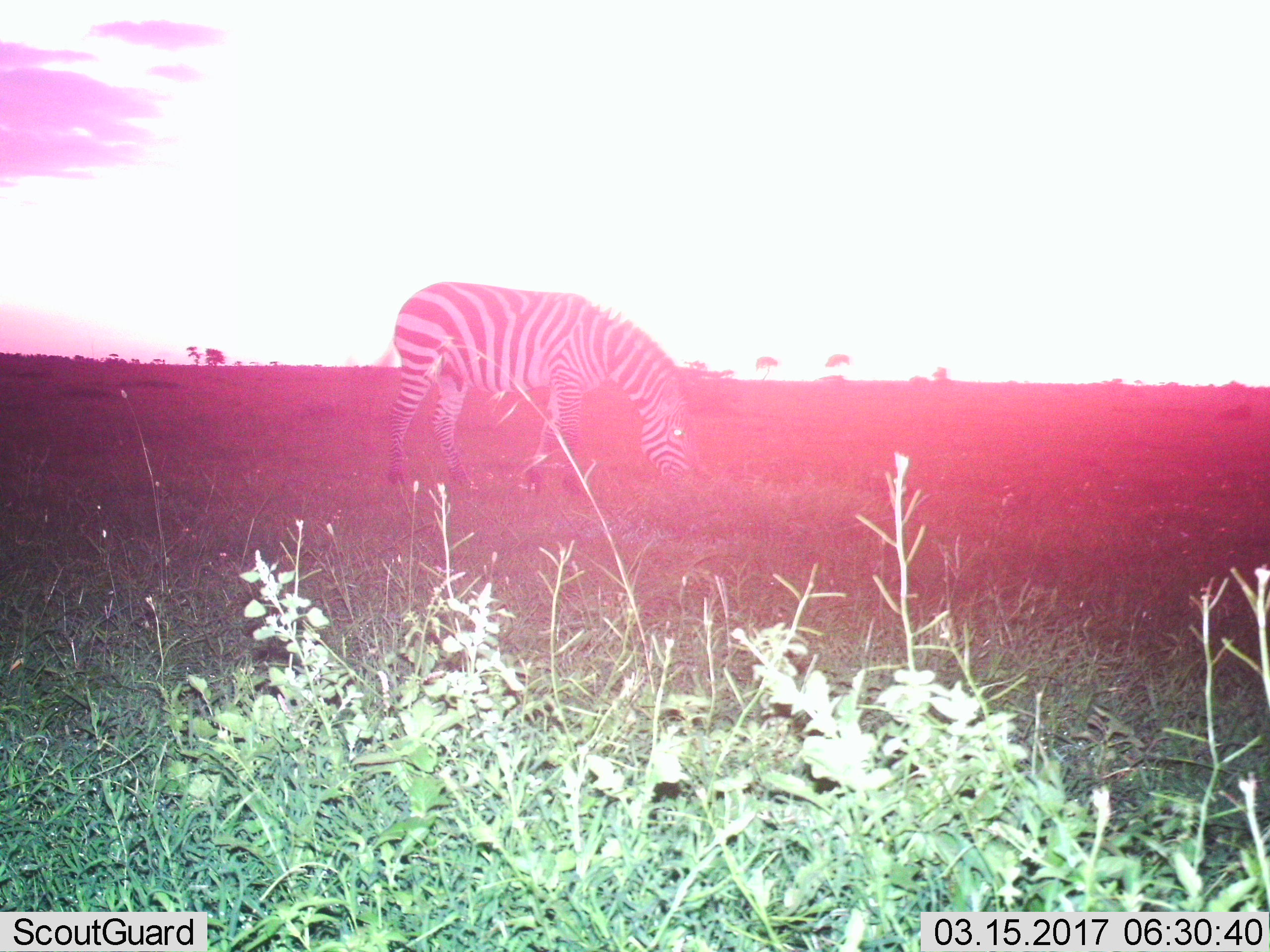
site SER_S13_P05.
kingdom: Animalia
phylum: Chordata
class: Mammalia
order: Perissodactyla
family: Equidae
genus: Equus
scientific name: Equus quagga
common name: plains zebra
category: zebraplains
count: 1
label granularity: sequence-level